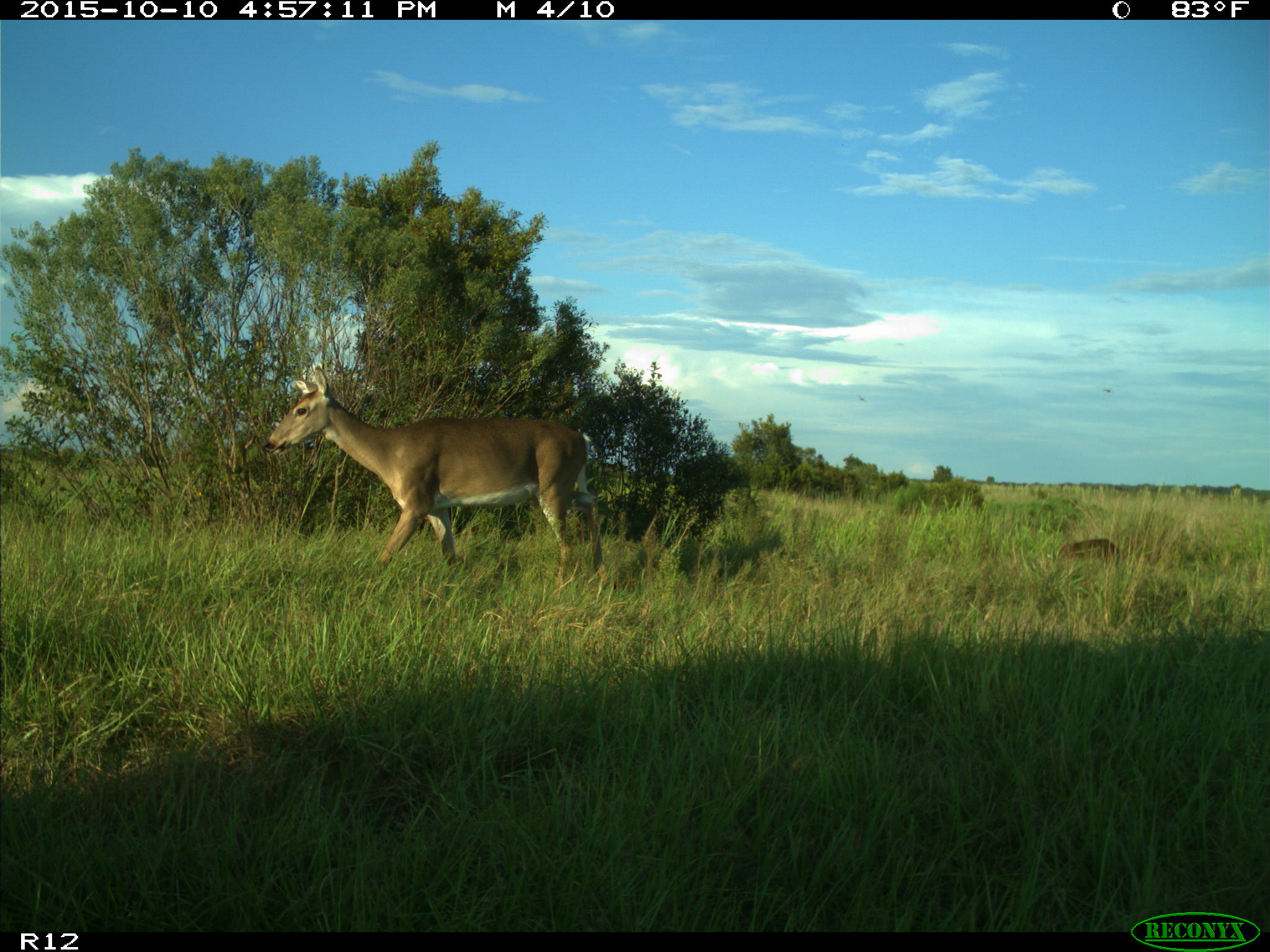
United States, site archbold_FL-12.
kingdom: Animalia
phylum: Chordata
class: Mammalia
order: Artiodactyla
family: Cervidae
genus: Odocoileus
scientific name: Odocoileus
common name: deer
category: unidentified deer